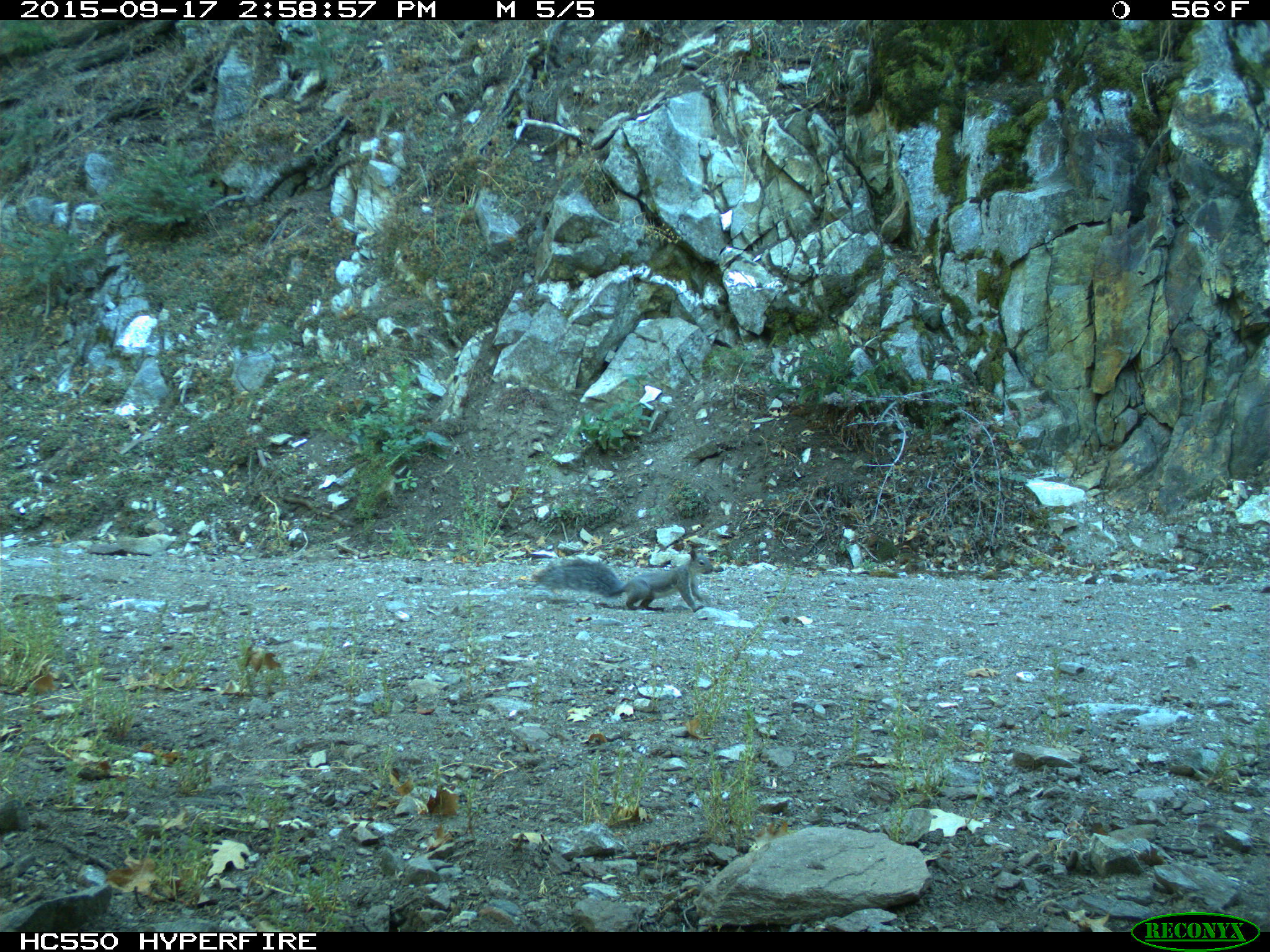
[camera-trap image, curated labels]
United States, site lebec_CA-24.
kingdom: Animalia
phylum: Chordata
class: Mammalia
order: Rodentia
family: Sciuridae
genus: Sciurus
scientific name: Sciurus carolinensis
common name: eastern gray squirrel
Sciurus carolinensis (eastern gray squirrel).